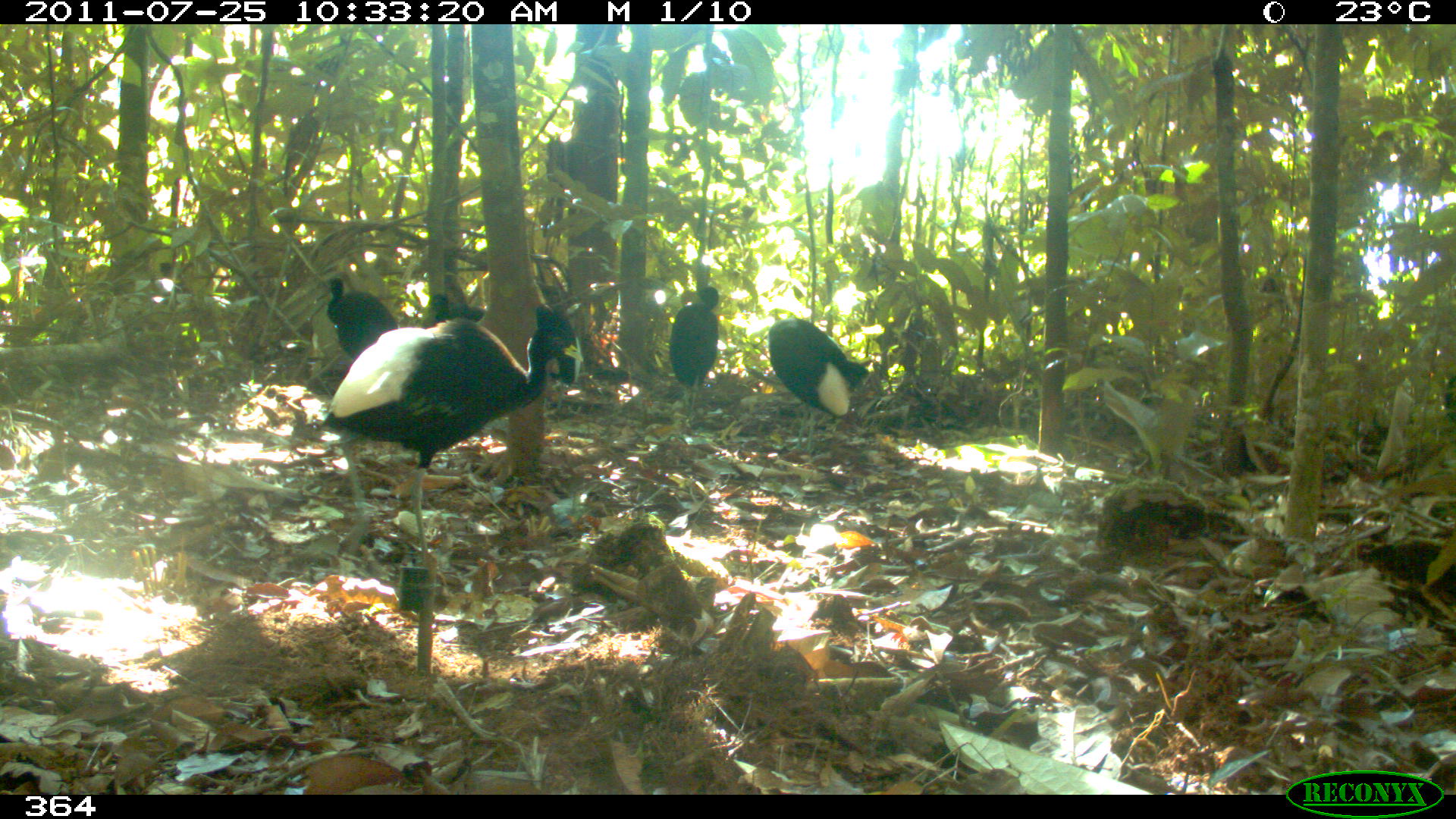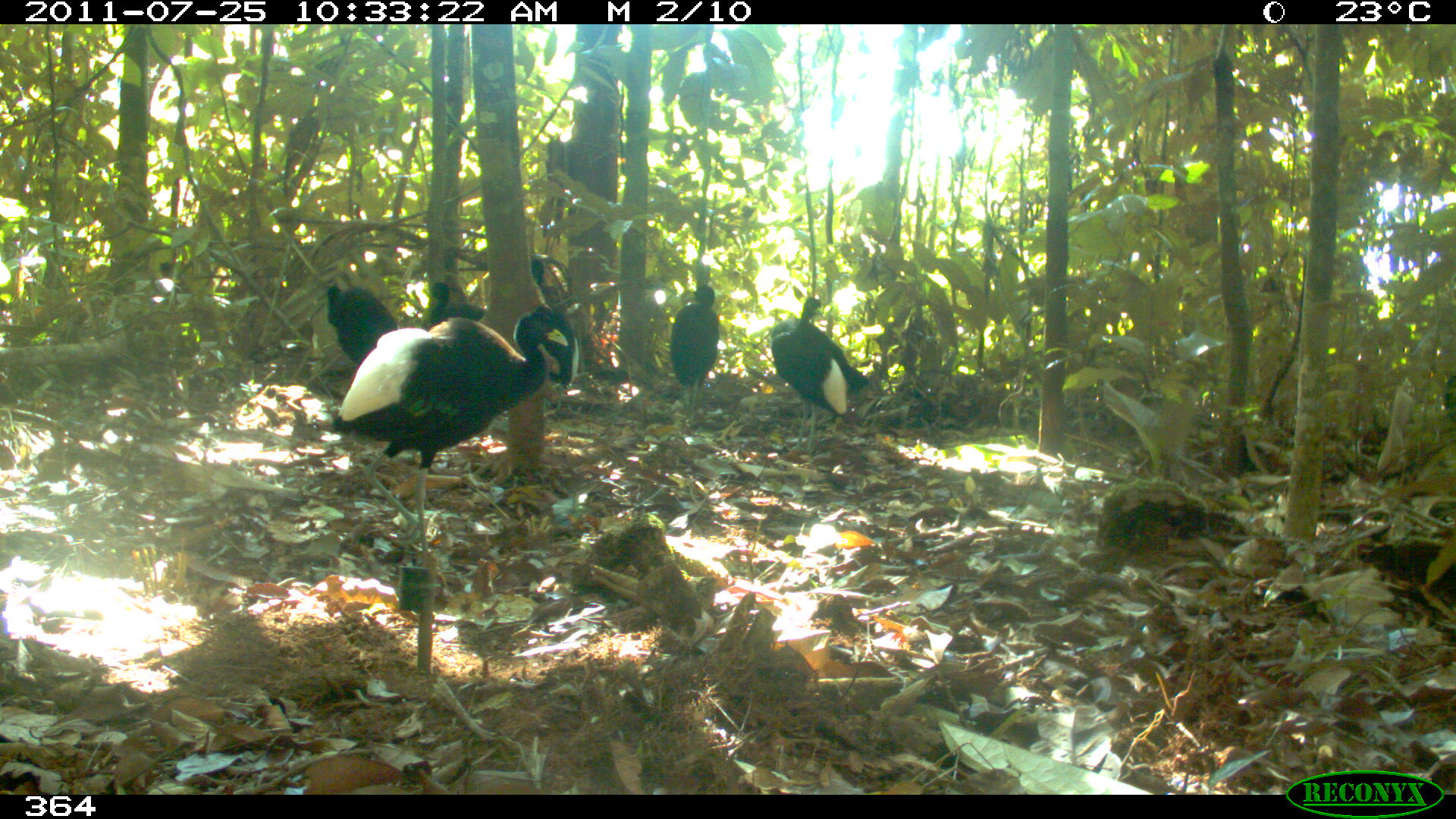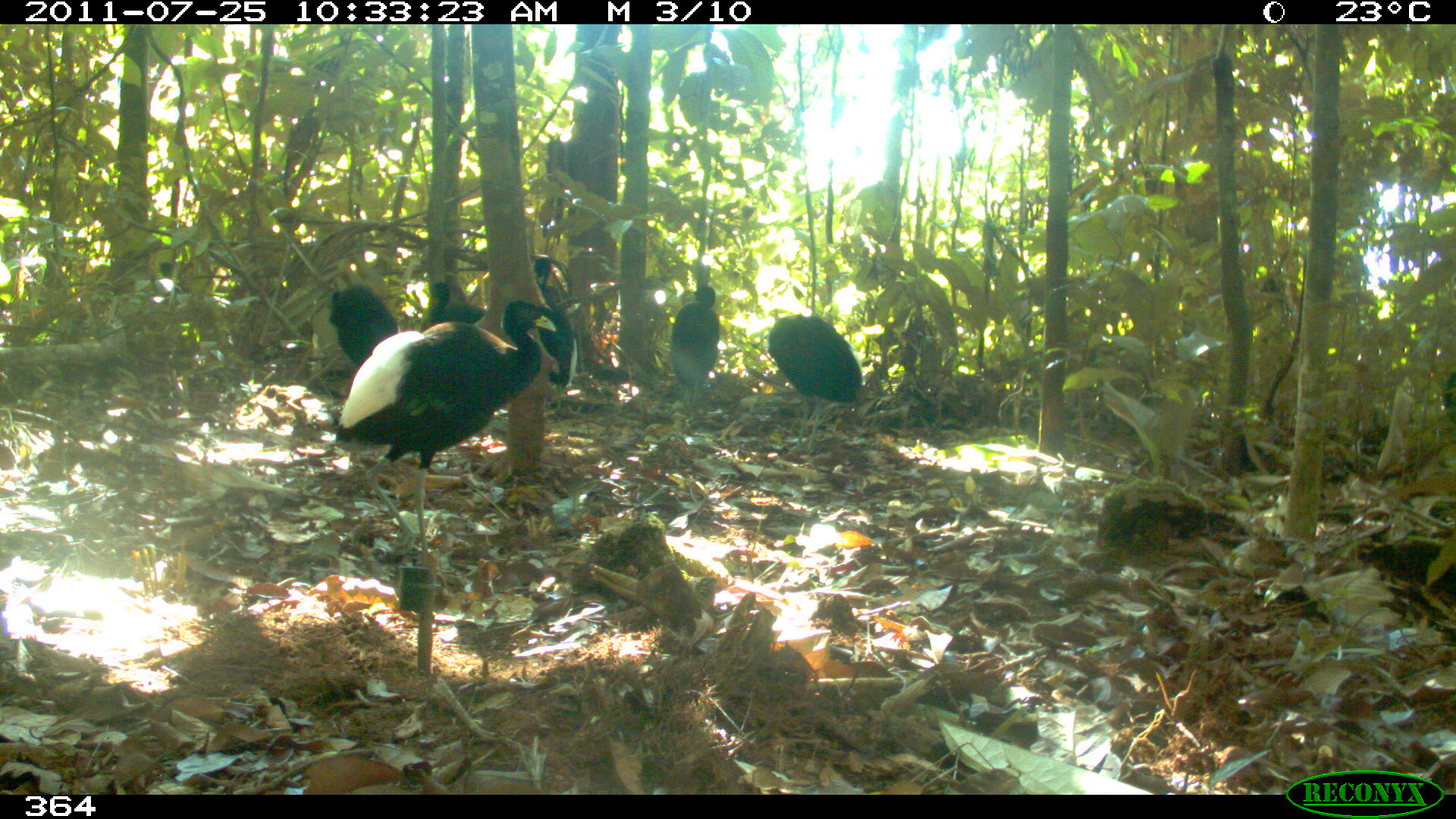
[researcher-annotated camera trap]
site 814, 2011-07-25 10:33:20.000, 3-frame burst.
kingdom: Animalia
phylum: Chordata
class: Aves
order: Gruiformes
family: Psophiidae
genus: Psophia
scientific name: Psophia leucoptera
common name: pale-winged trumpeter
Psophia leucoptera (pale-winged trumpeter).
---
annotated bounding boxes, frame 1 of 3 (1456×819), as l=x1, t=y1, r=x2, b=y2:
psophia leucoptera: l=320, t=316, r=582, b=580; l=765, t=315, r=866, b=457; l=666, t=284, r=720, b=420; l=326, t=277, r=398, b=362; l=538, t=304, r=583, b=419; l=426, t=292, r=486, b=323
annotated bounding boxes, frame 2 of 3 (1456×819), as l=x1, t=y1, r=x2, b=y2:
psophia leucoptera: l=322, t=314, r=569, b=560; l=769, t=295, r=869, b=456; l=513, t=301, r=578, b=415; l=668, t=285, r=718, b=427; l=326, t=277, r=398, b=362; l=426, t=282, r=486, b=323